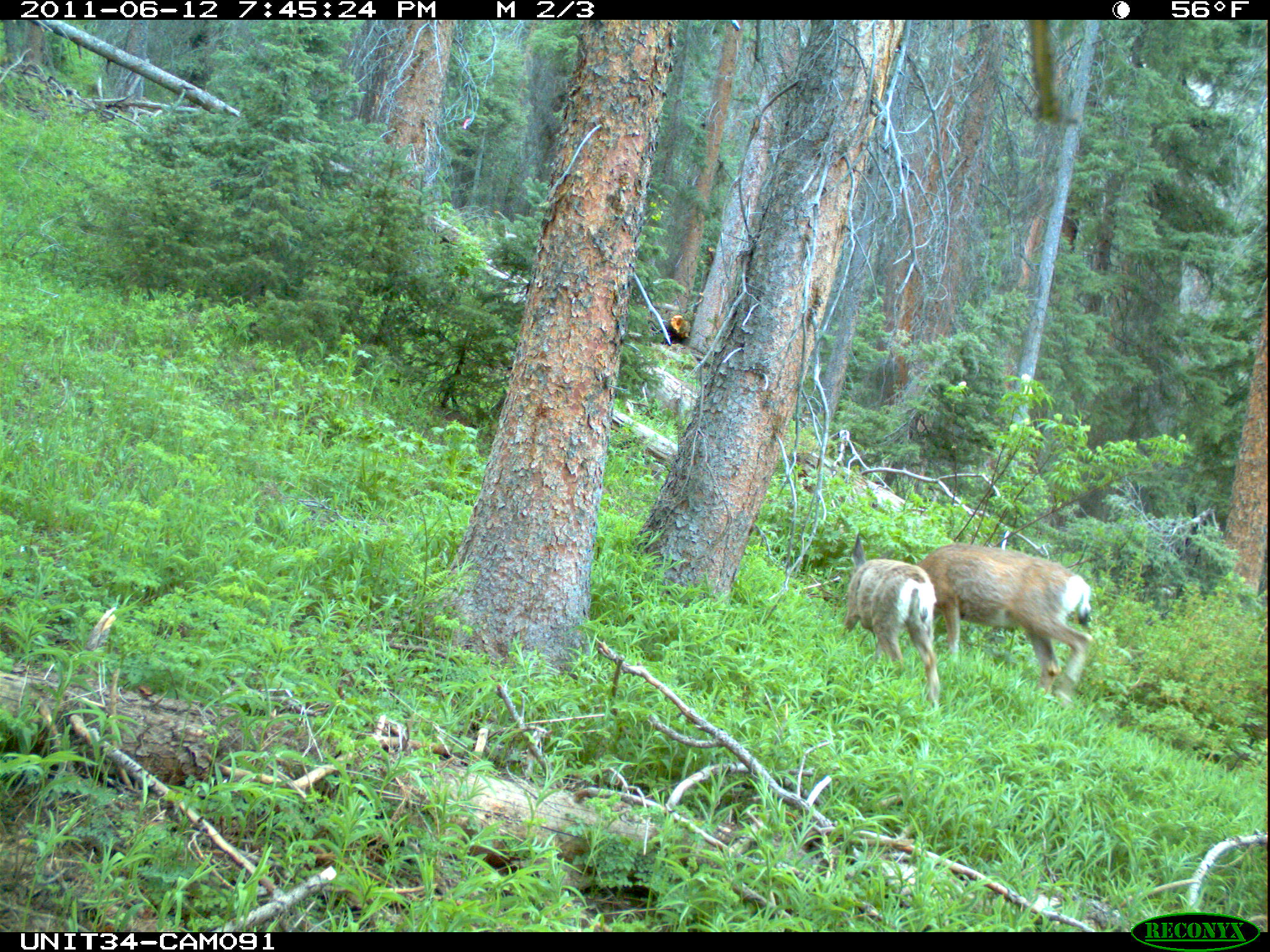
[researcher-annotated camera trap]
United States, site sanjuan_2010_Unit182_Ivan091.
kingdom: Animalia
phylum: Chordata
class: Mammalia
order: Artiodactyla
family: Cervidae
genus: Odocoileus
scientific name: Odocoileus hemionus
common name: mule deer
Odocoileus hemionus (mule deer).